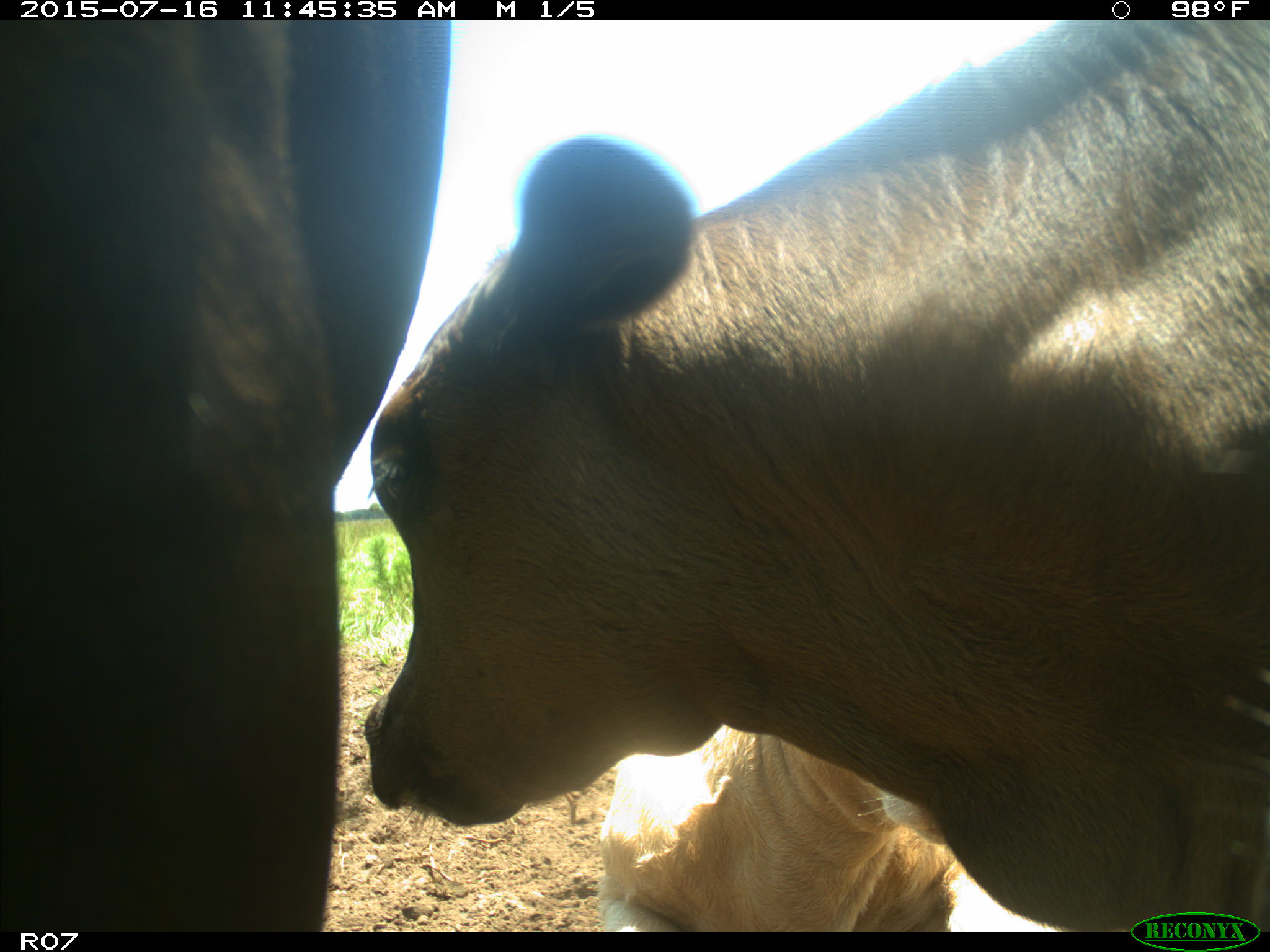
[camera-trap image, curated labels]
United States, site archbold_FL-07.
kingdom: Animalia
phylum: Chordata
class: Mammalia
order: Artiodactyla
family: Bovidae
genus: Bos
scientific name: Bos taurus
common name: domestic cow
Bos taurus (domestic cow).